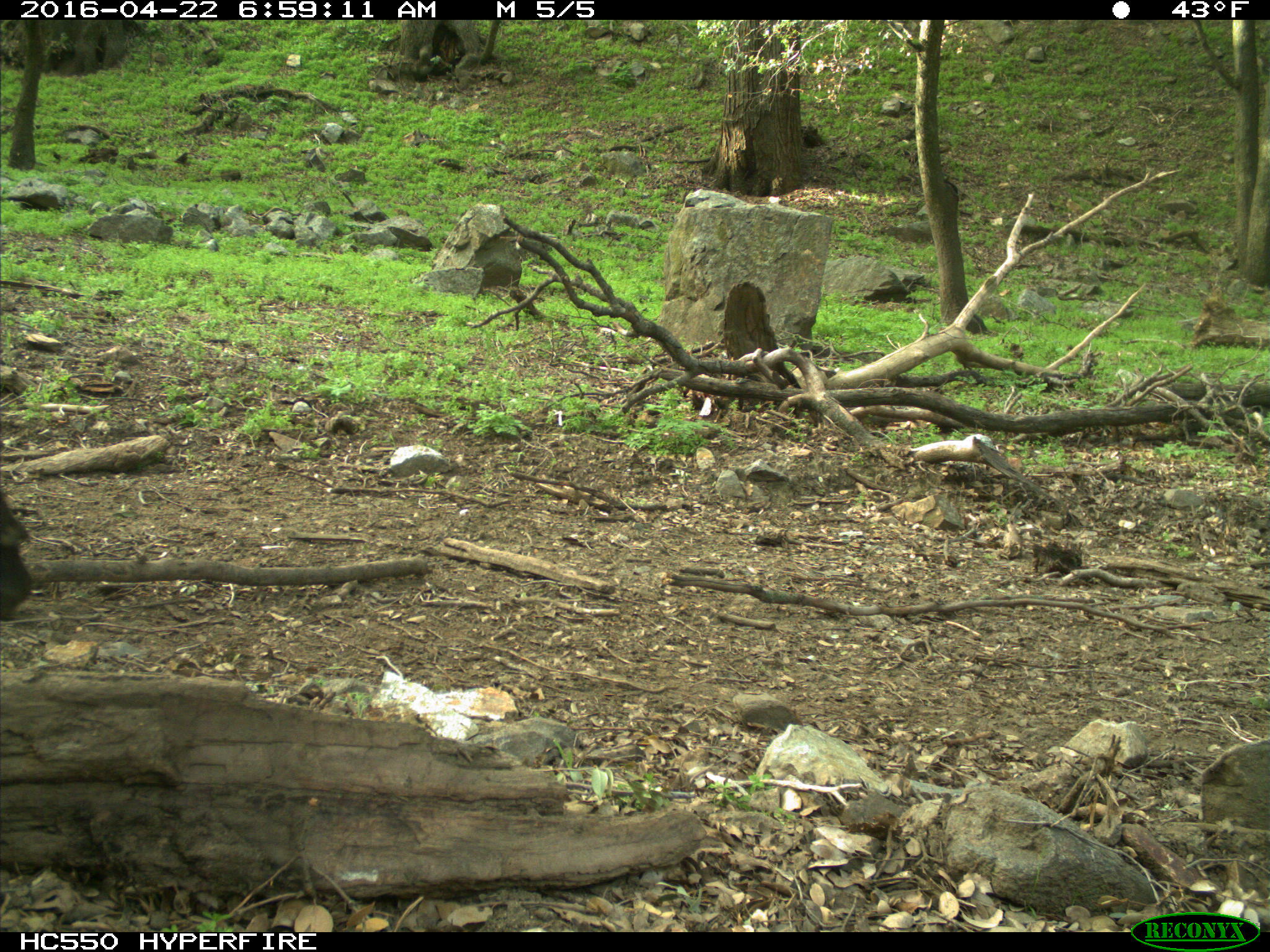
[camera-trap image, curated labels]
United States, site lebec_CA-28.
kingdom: Animalia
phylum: Chordata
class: Mammalia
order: Artiodactyla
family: Bovidae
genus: Bos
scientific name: Bos taurus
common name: domestic cow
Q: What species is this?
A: Bos taurus (domestic cow).